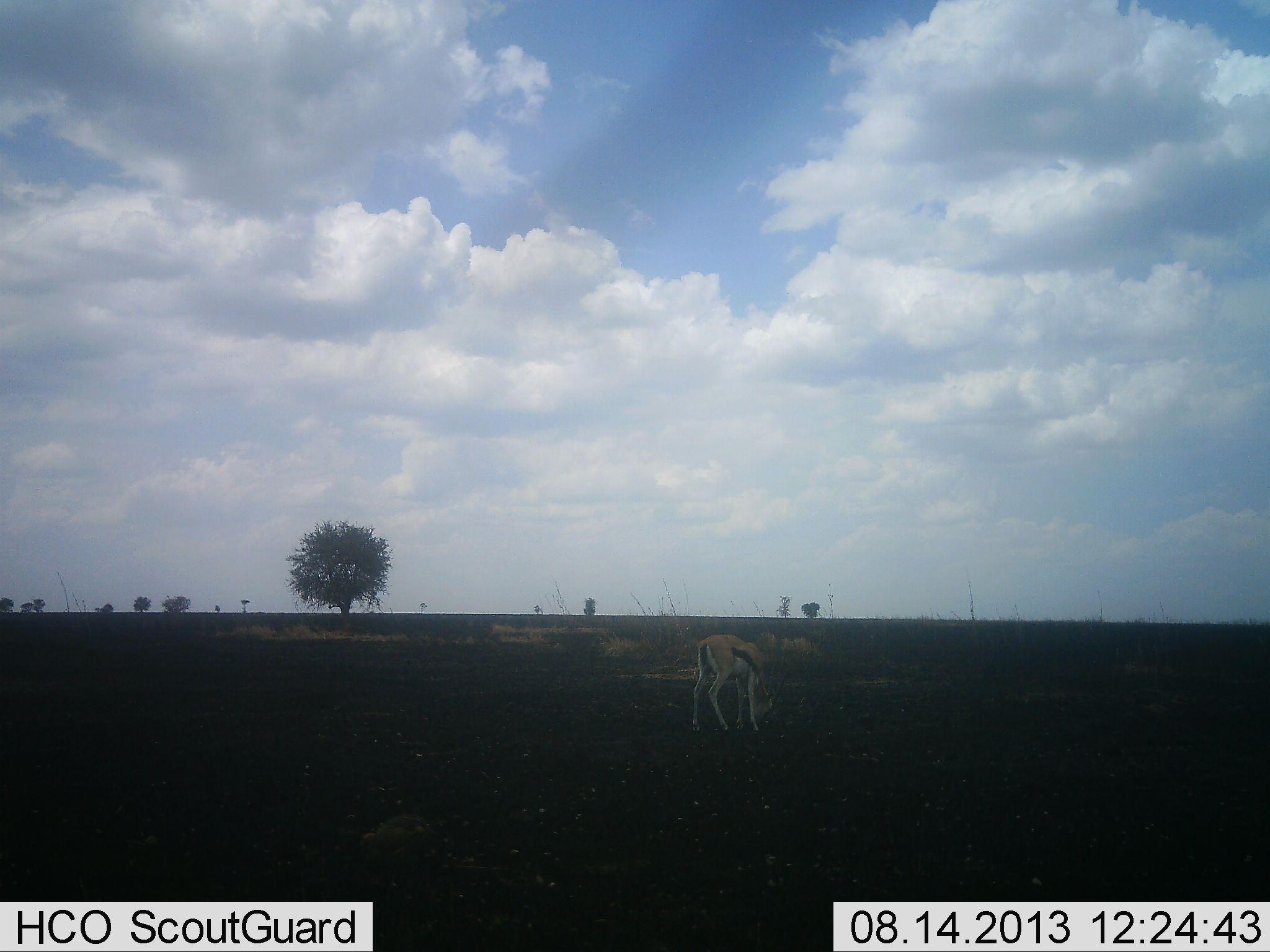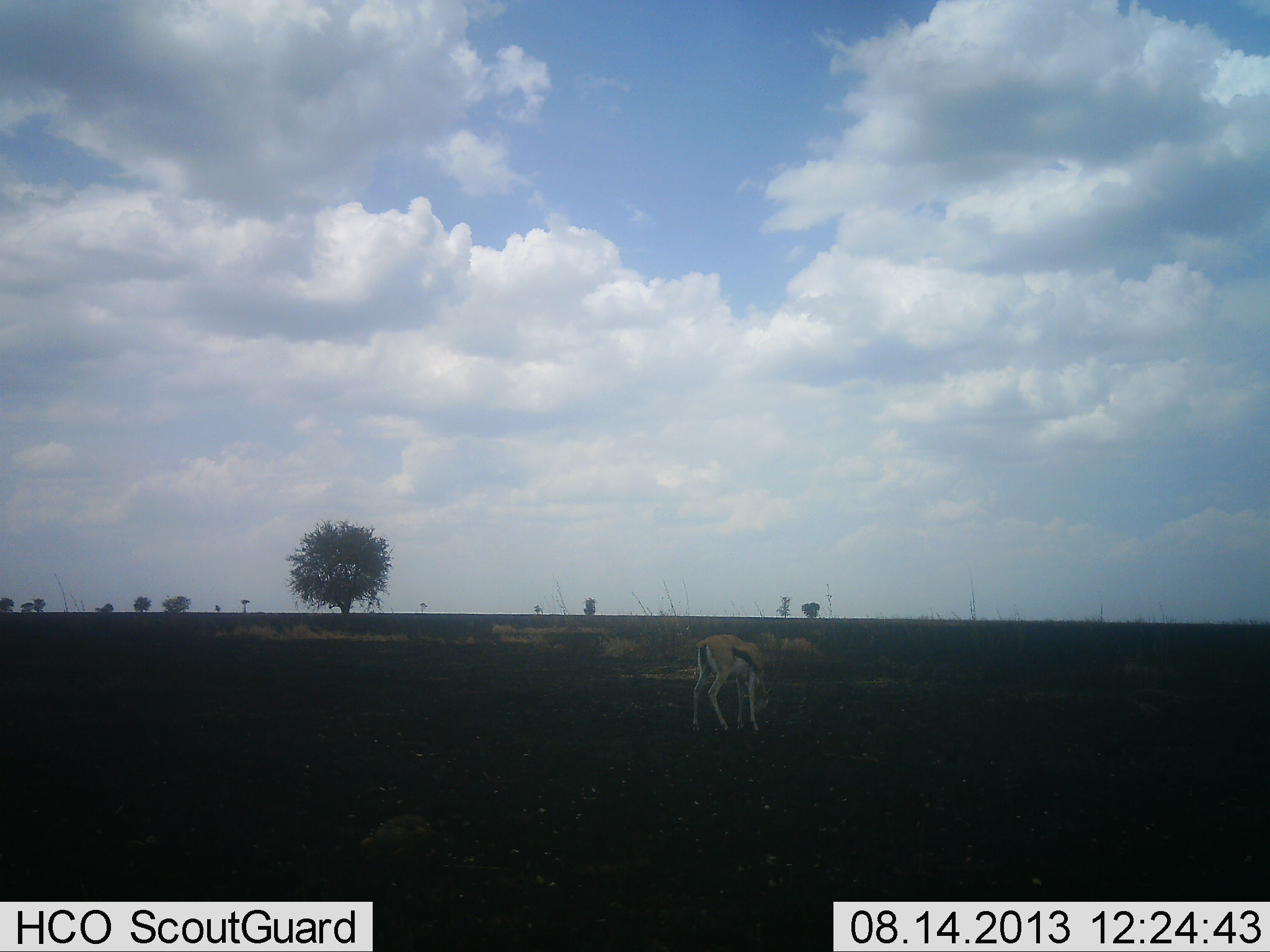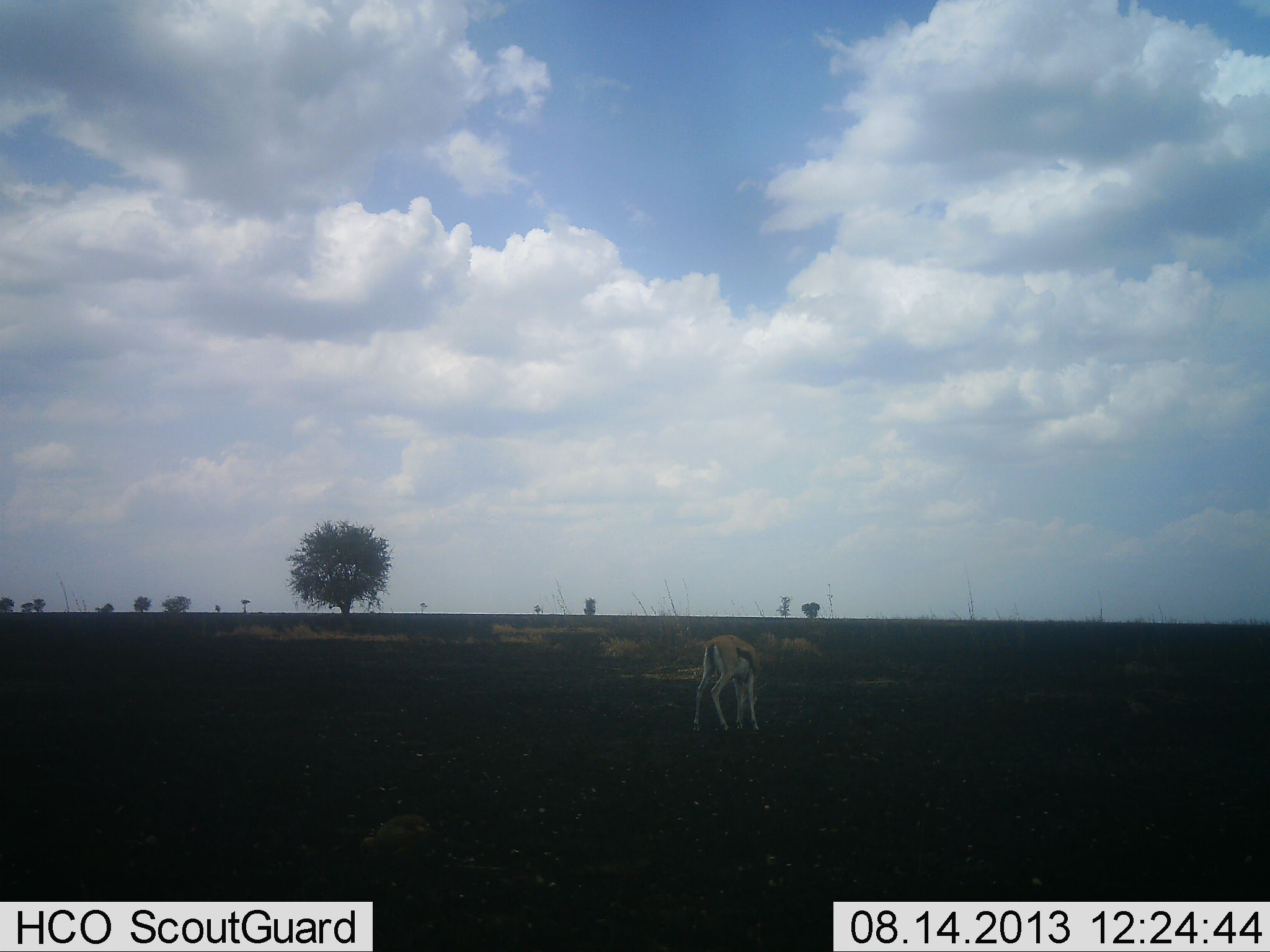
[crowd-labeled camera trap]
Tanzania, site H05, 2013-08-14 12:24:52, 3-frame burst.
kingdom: Animalia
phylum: Chordata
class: Mammalia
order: Artiodactyla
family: Bovidae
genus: Eudorcas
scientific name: Eudorcas thomsonii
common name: thomson's gazelle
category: gazellethomsons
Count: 1.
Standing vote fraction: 22%.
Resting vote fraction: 6%.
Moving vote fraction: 6%.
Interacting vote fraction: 0%.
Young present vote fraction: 6%.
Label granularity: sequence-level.